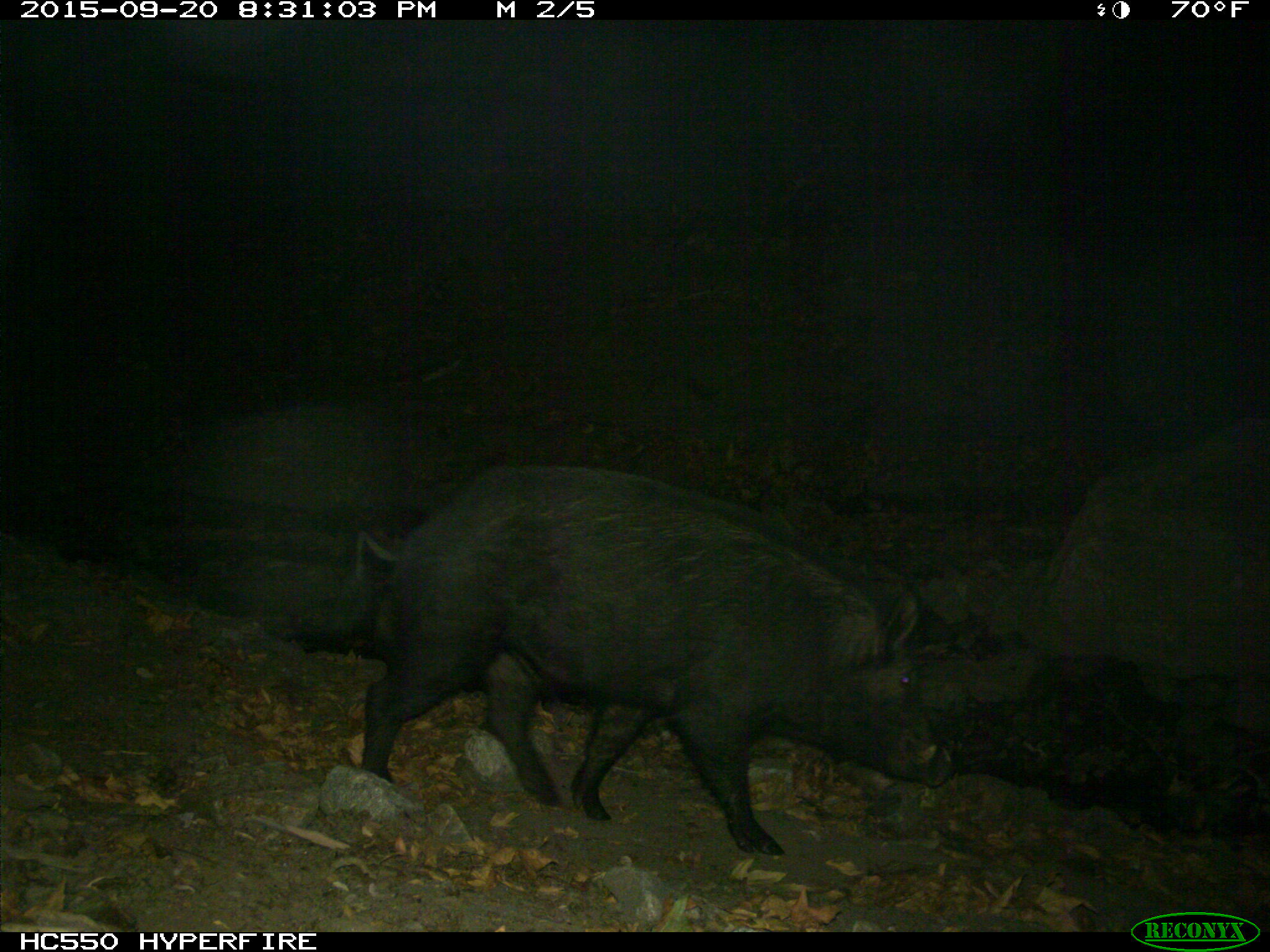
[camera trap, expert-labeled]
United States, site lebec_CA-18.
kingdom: Animalia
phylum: Chordata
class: Mammalia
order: Artiodactyla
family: Suidae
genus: Sus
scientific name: Sus scrofa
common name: wild boar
Sus scrofa (wild boar).